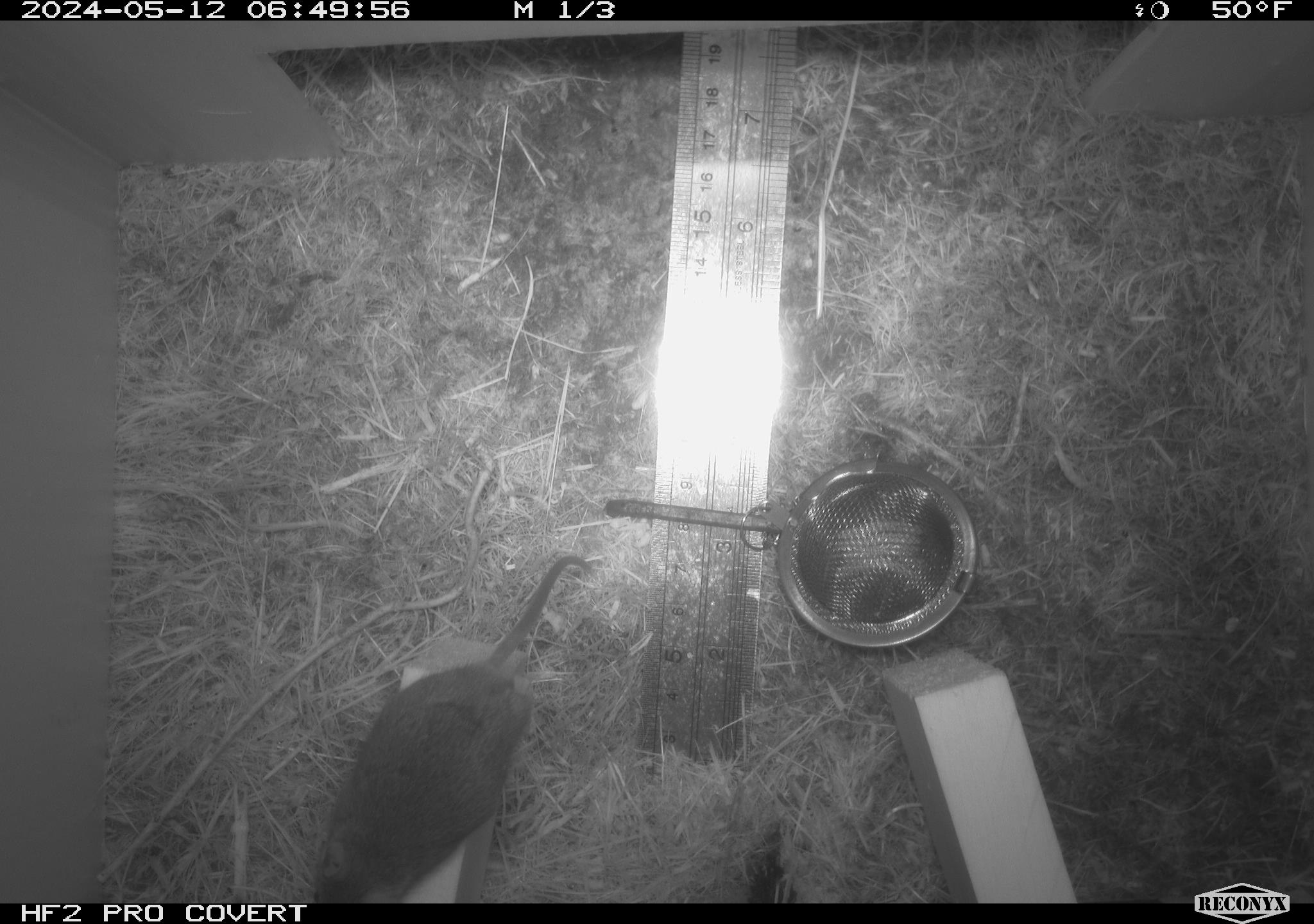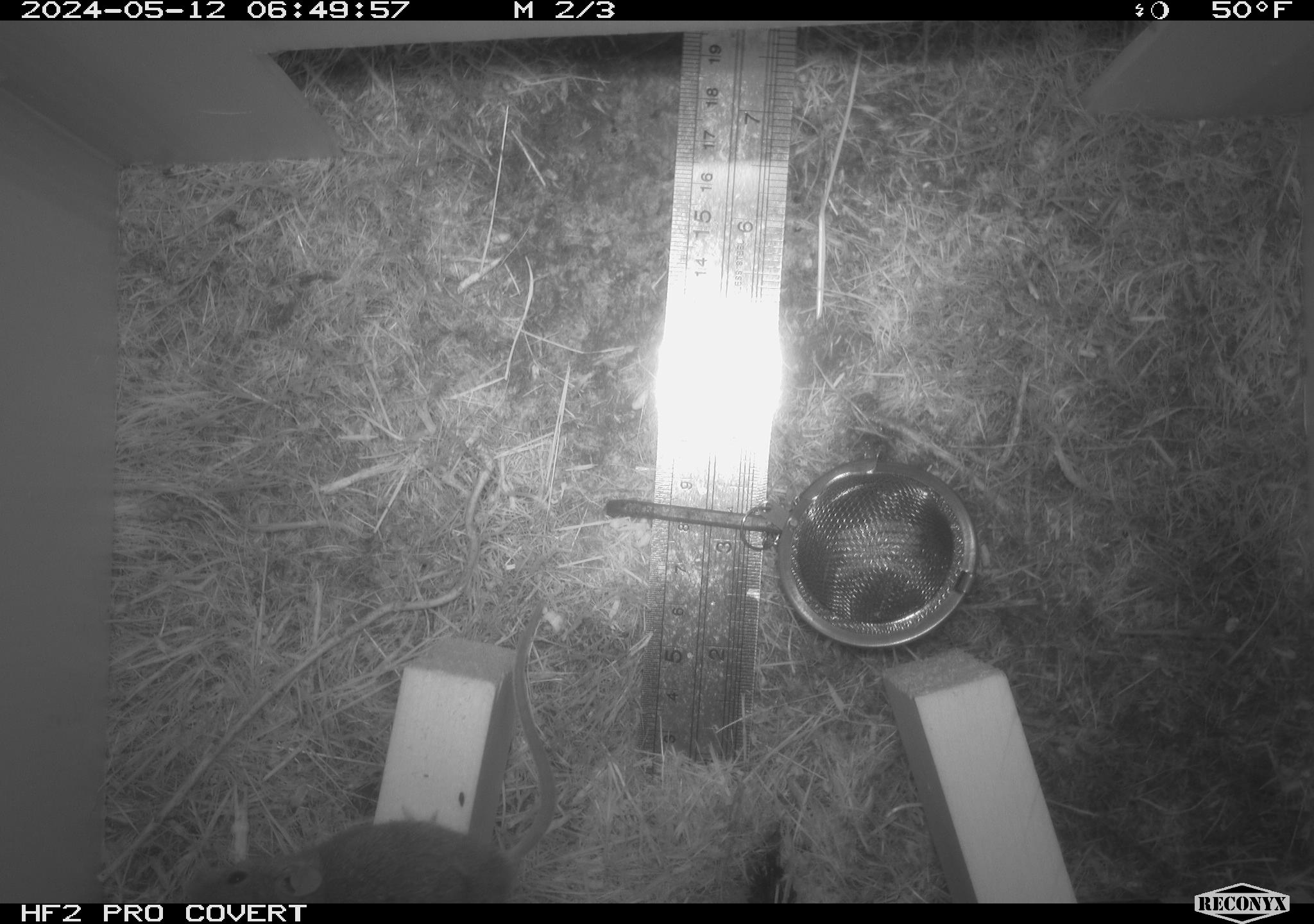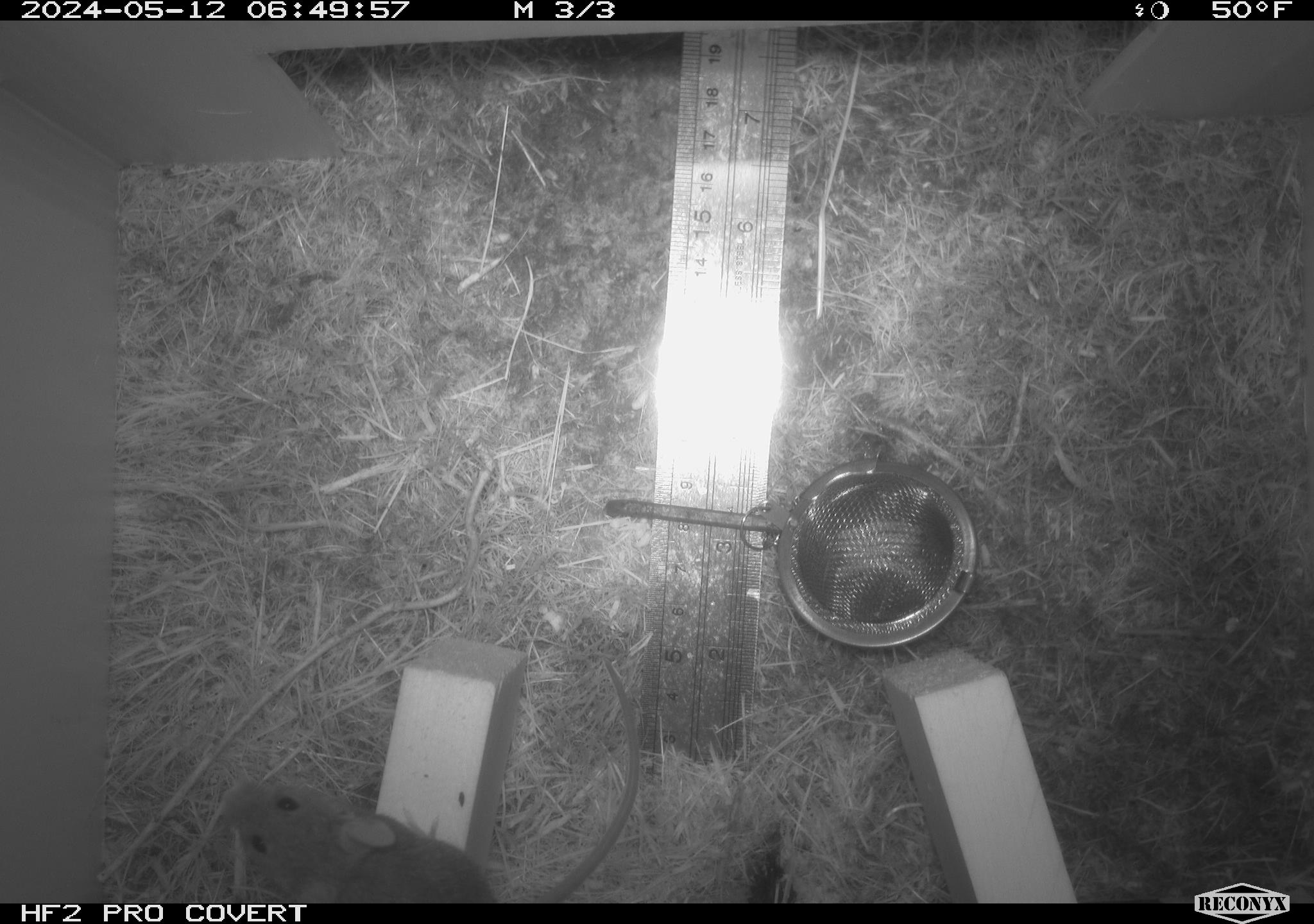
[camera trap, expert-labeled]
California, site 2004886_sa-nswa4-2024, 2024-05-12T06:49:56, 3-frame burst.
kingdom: Animalia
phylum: Chordata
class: Mammalia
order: Rodentia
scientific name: Rodentia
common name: mouse species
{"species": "mouse species (Rodentia)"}